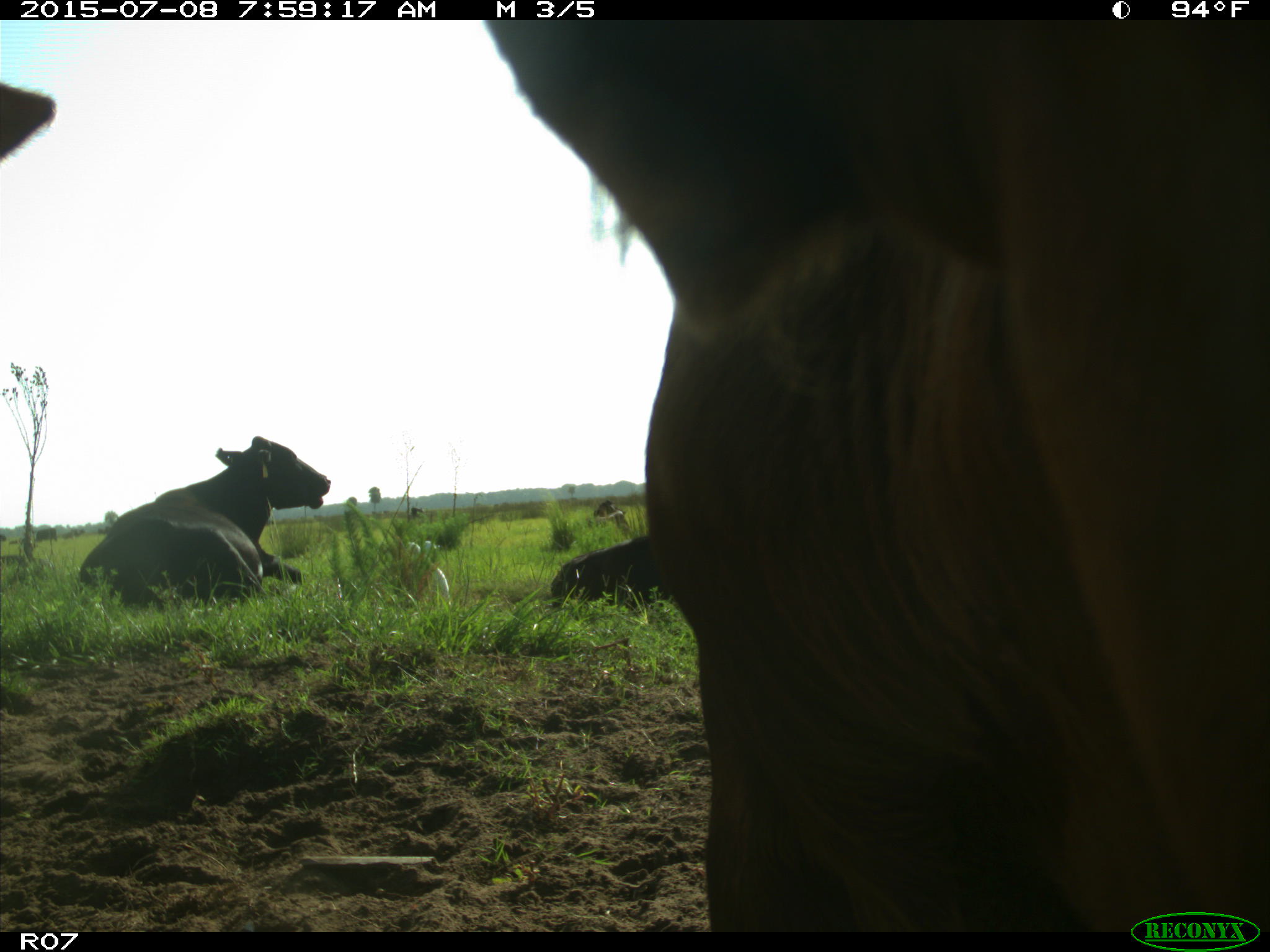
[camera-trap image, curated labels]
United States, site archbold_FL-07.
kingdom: Animalia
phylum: Chordata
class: Mammalia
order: Artiodactyla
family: Bovidae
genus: Bos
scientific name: Bos taurus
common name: domestic cow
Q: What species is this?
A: Bos taurus (domestic cow).